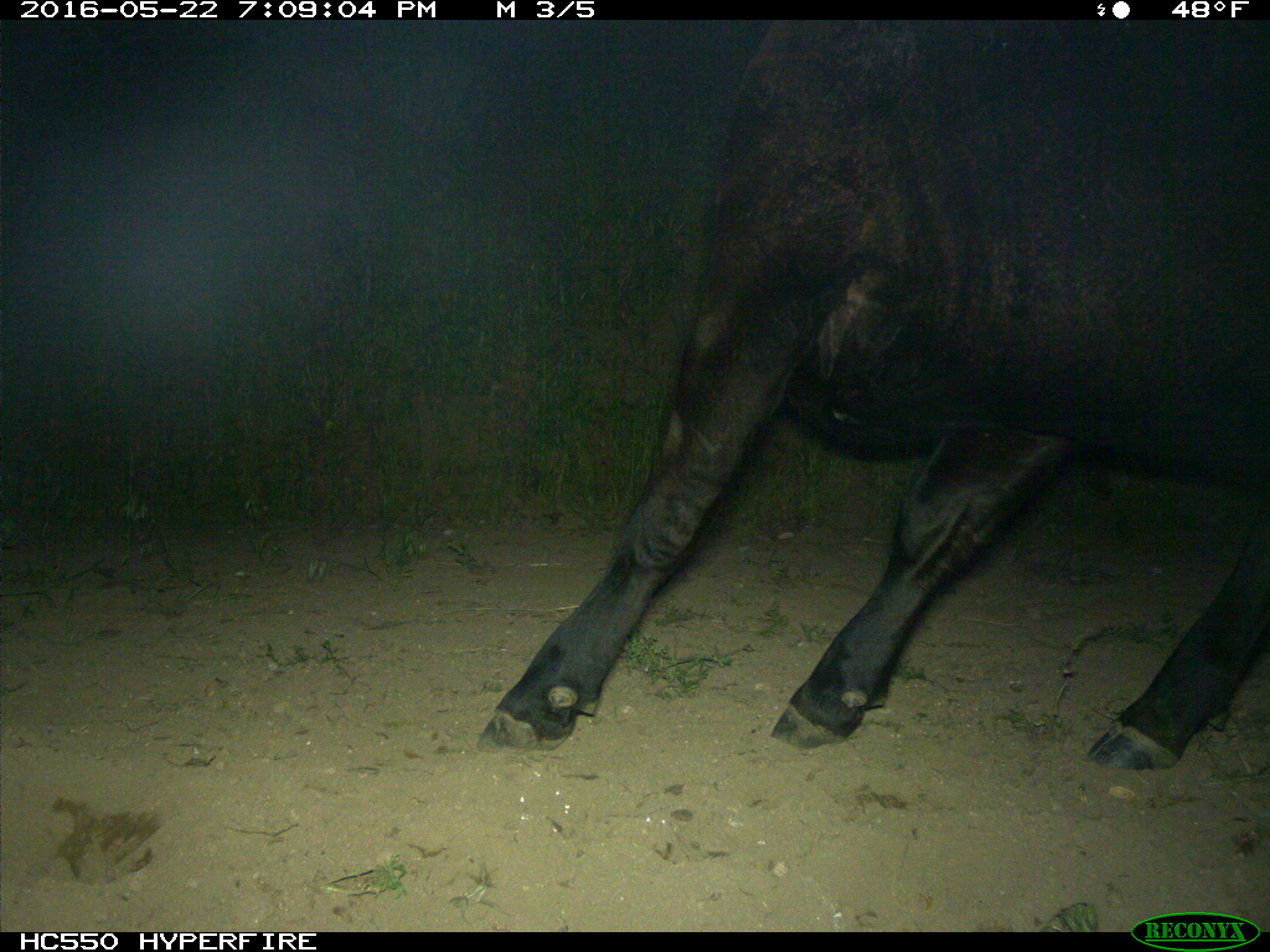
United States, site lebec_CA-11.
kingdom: Animalia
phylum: Chordata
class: Mammalia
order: Artiodactyla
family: Bovidae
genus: Bos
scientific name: Bos taurus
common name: domestic cow